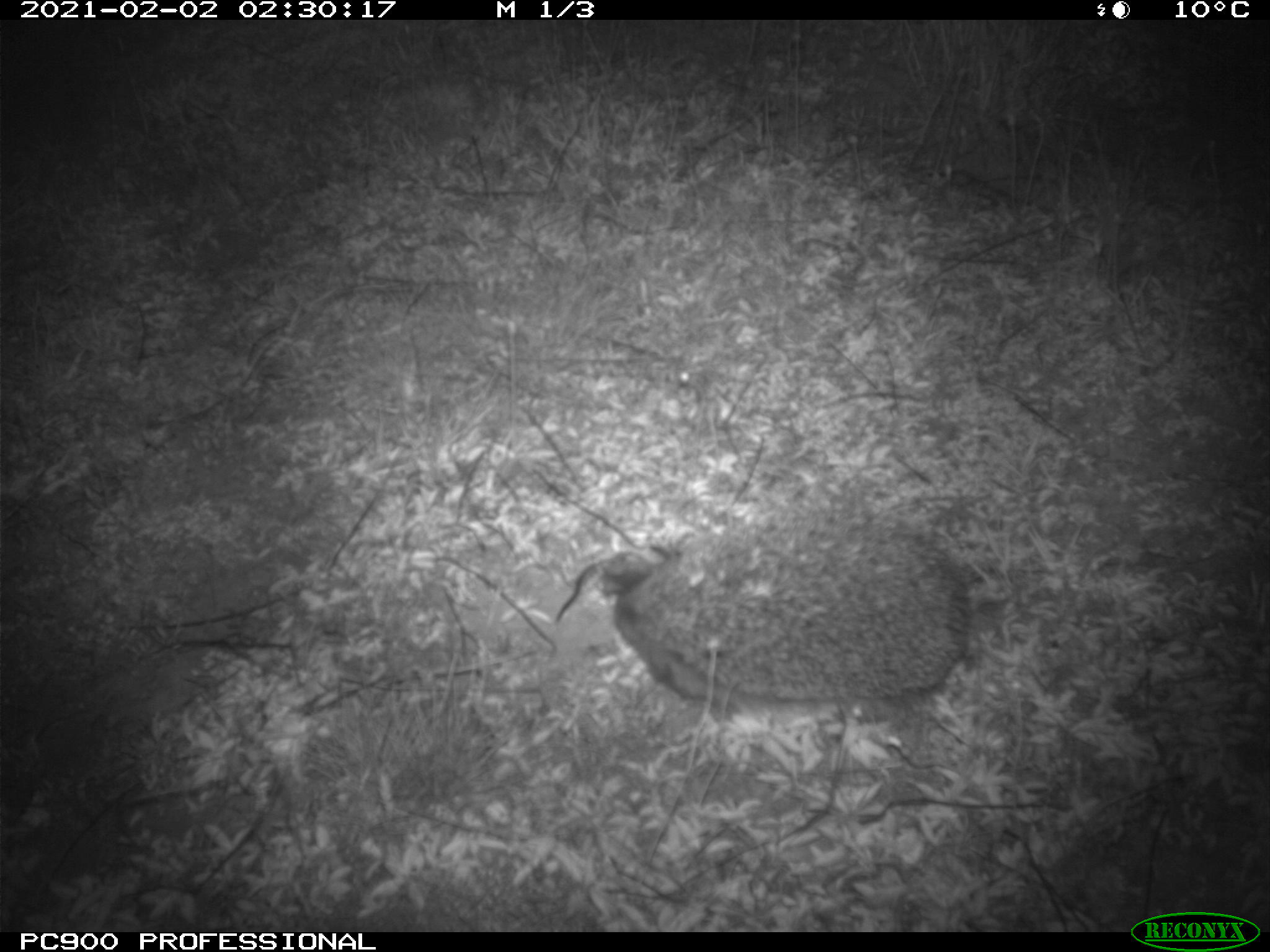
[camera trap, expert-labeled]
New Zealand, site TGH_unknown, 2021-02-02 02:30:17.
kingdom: Animalia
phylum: Chordata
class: Mammalia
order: Eulipotyphla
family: Erinaceidae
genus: Erinaceus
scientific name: Erinaceus europaeus europaeus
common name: european hedgehog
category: hedgehog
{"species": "hedgehog (european hedgehog) (Erinaceus europaeus europaeus)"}